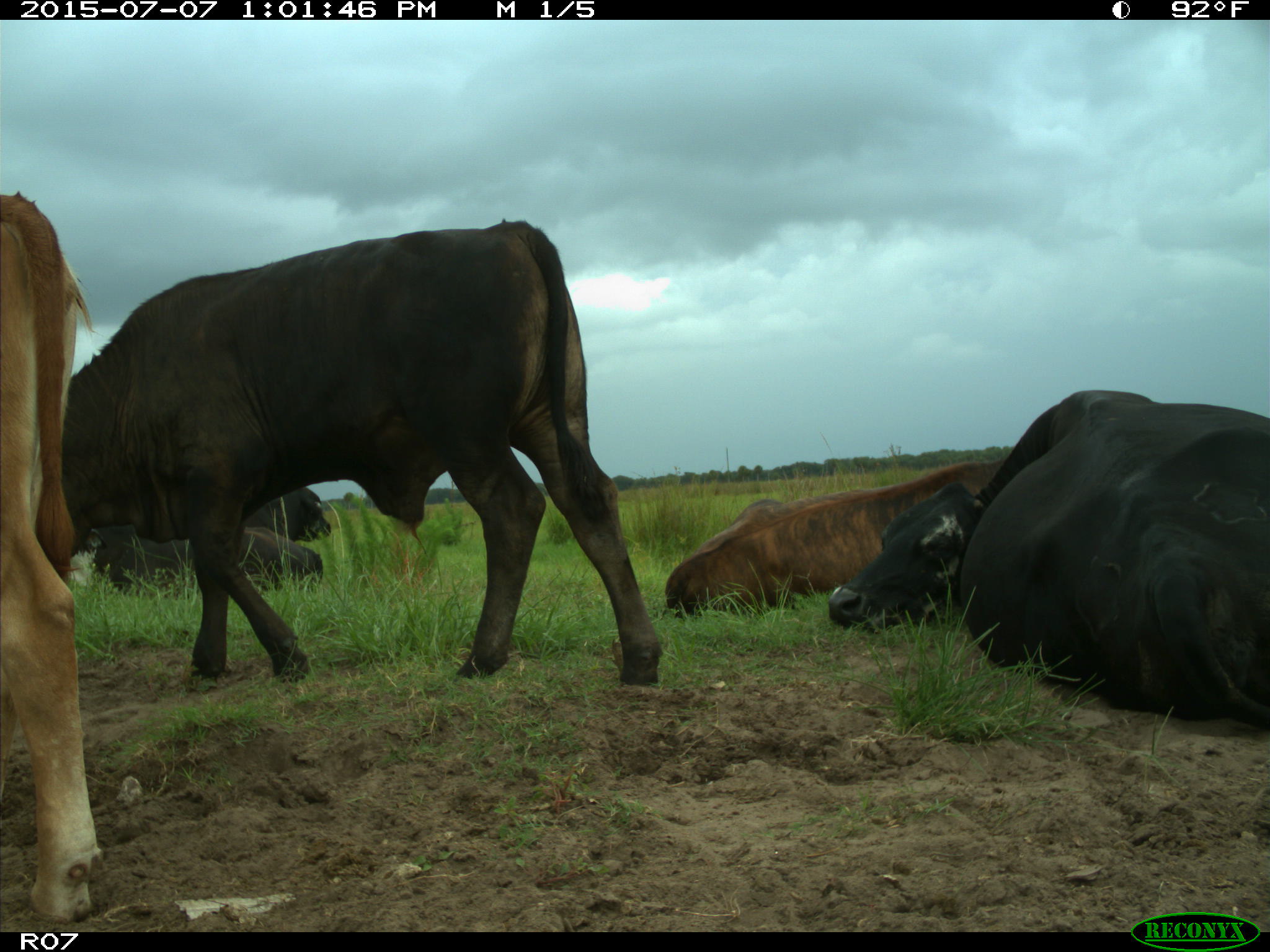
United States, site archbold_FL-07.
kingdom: Animalia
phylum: Chordata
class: Mammalia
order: Artiodactyla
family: Bovidae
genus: Bos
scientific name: Bos taurus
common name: domestic cow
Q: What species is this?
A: Bos taurus (domestic cow).